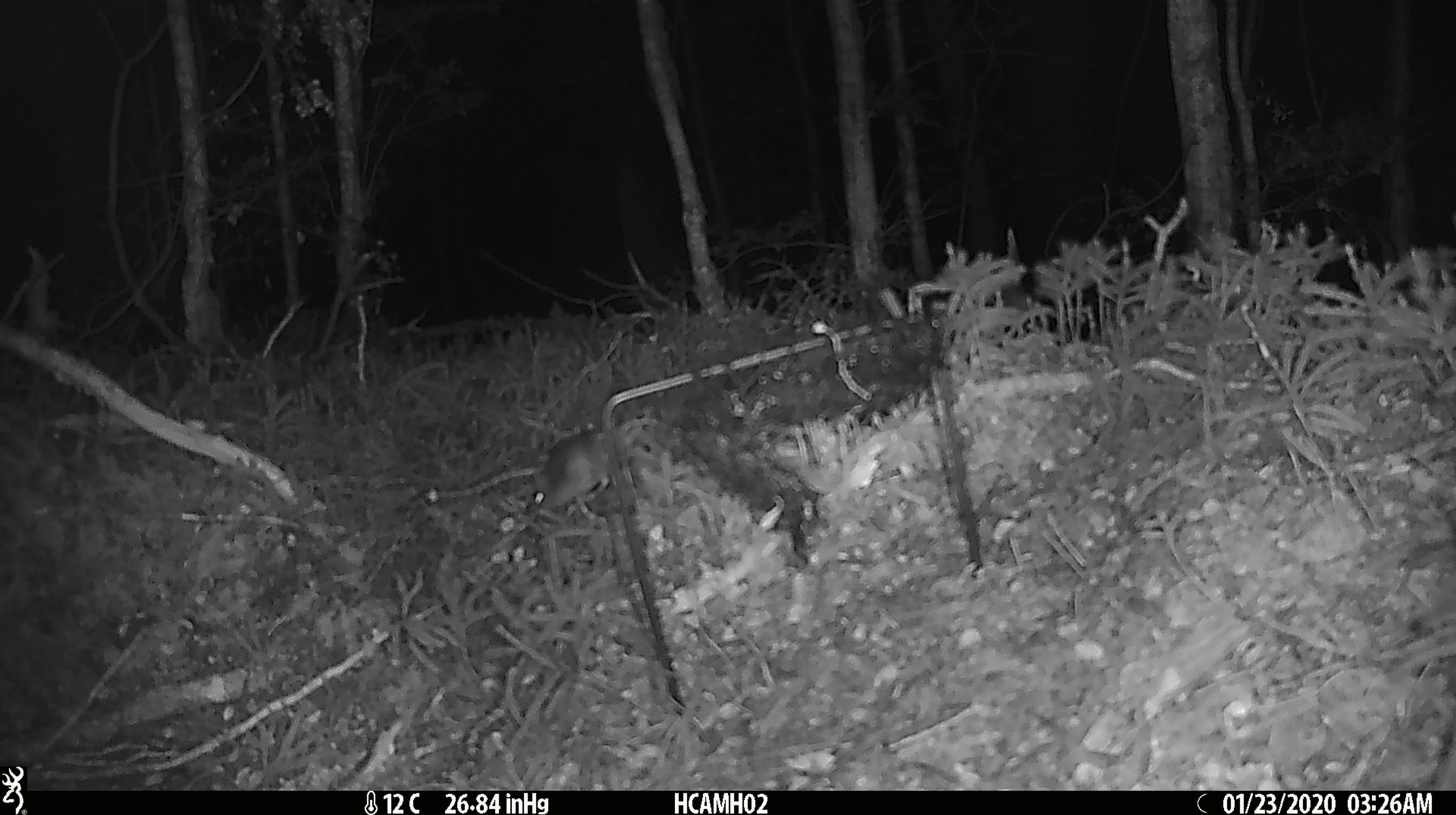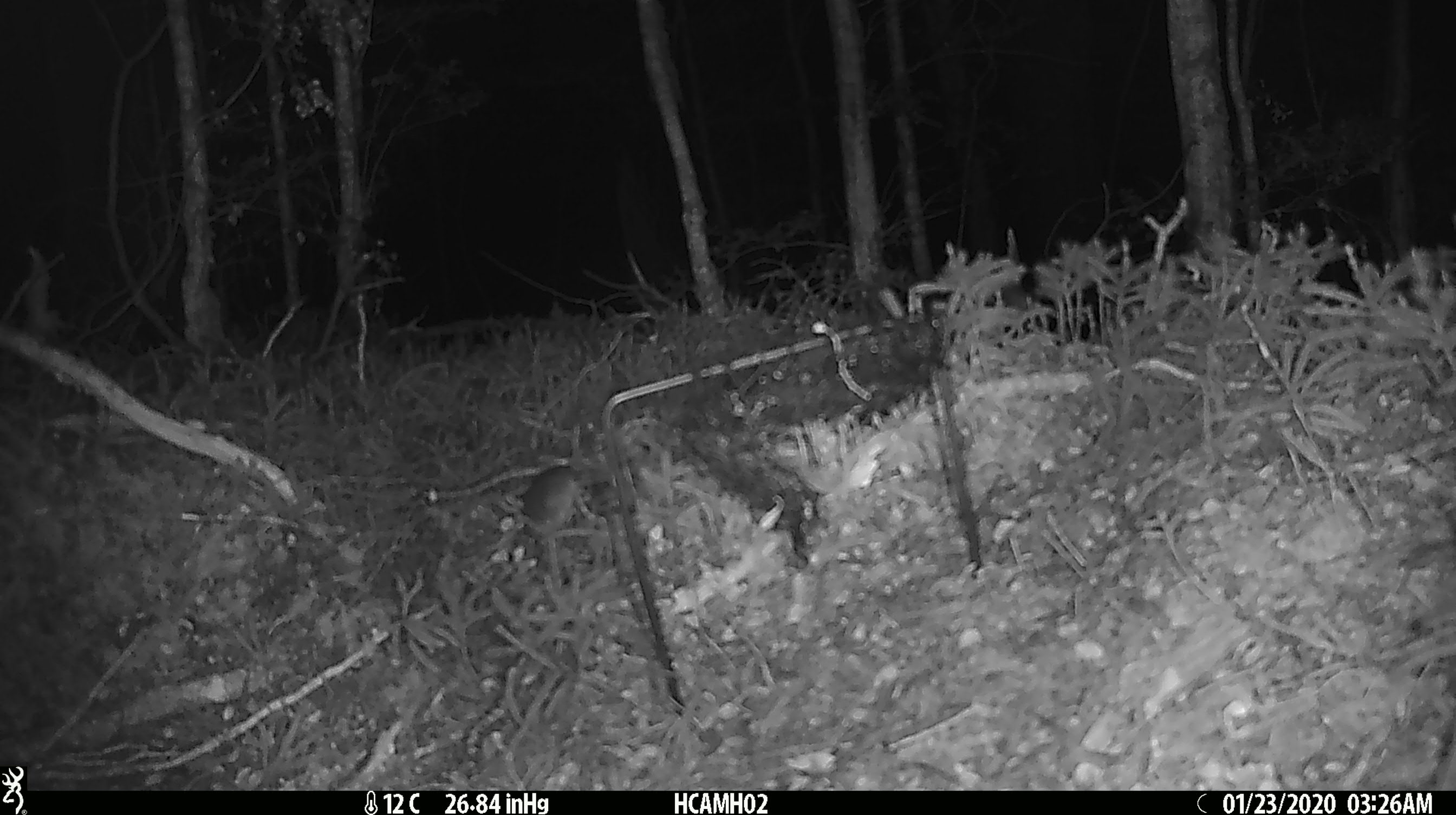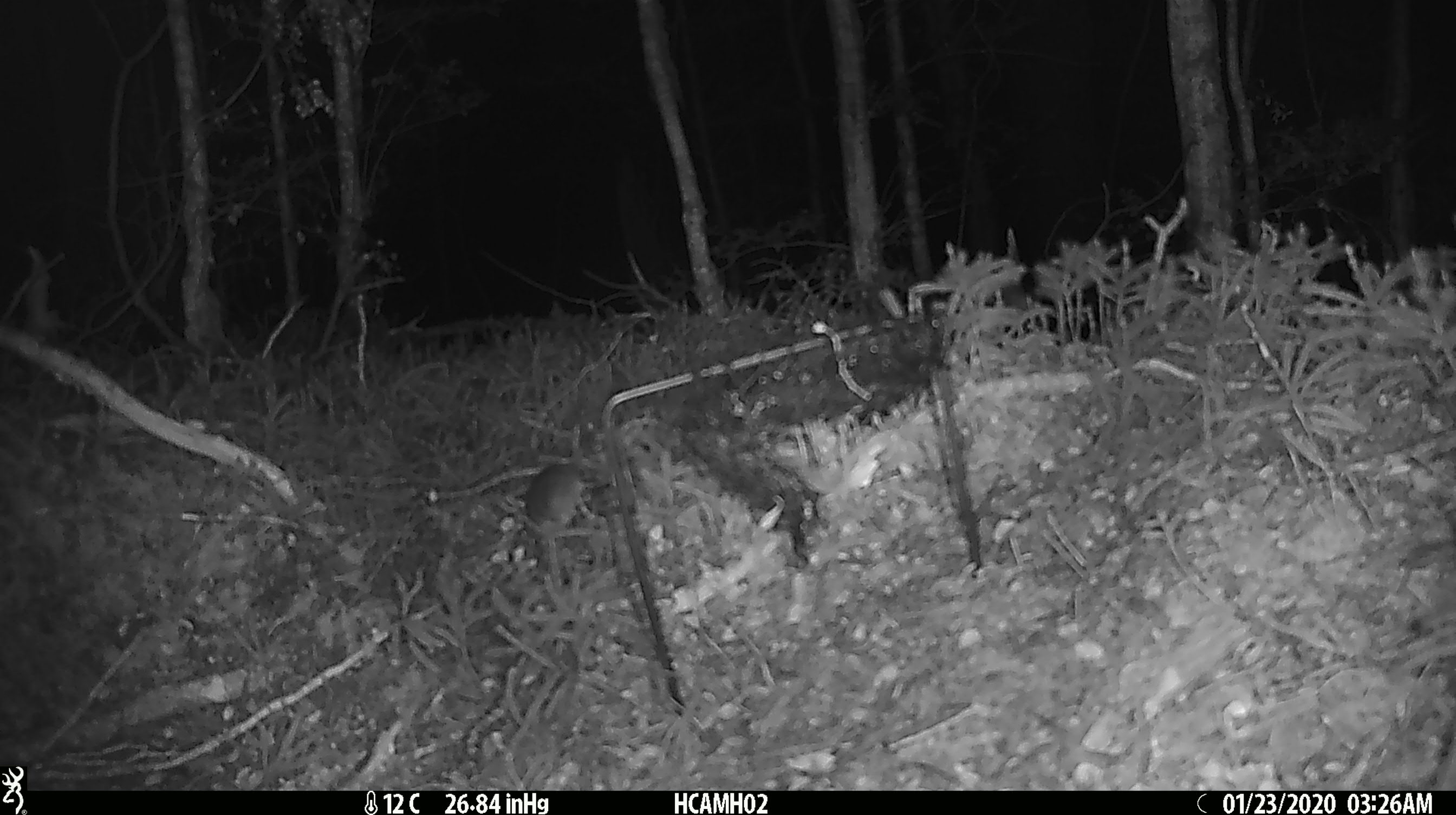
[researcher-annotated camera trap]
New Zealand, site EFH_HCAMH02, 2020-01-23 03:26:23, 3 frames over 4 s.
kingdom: Animalia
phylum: Chordata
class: Mammalia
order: Rodentia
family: Muridae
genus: Mus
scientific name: Mus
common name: mouse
Mouse (Mus).